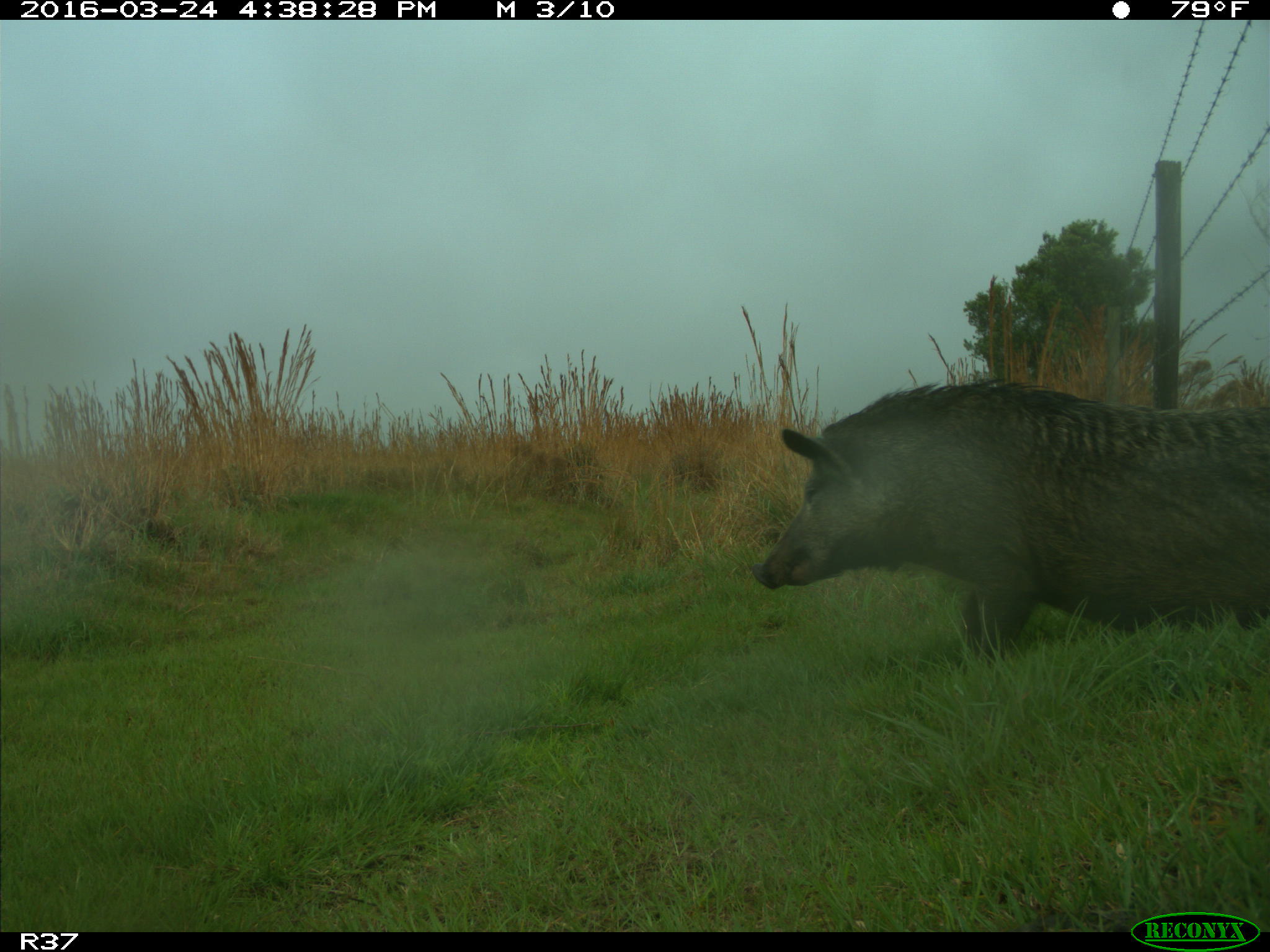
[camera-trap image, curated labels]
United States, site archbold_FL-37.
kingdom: Animalia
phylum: Chordata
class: Mammalia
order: Artiodactyla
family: Suidae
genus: Sus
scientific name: Sus scrofa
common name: wild boar